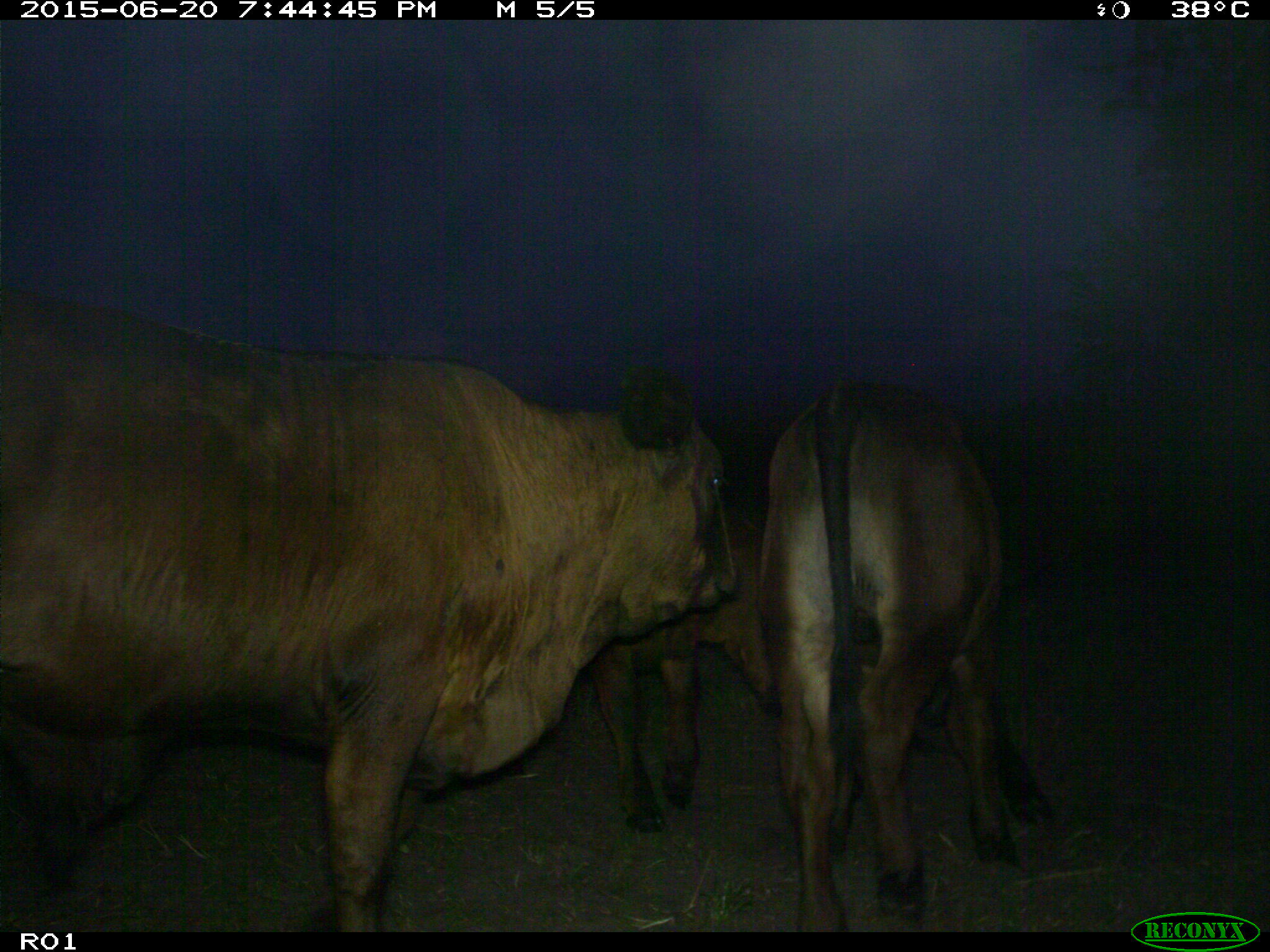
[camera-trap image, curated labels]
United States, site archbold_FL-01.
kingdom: Animalia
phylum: Chordata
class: Mammalia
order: Artiodactyla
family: Bovidae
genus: Bos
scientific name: Bos taurus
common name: domestic cow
Bos taurus (domestic cow).